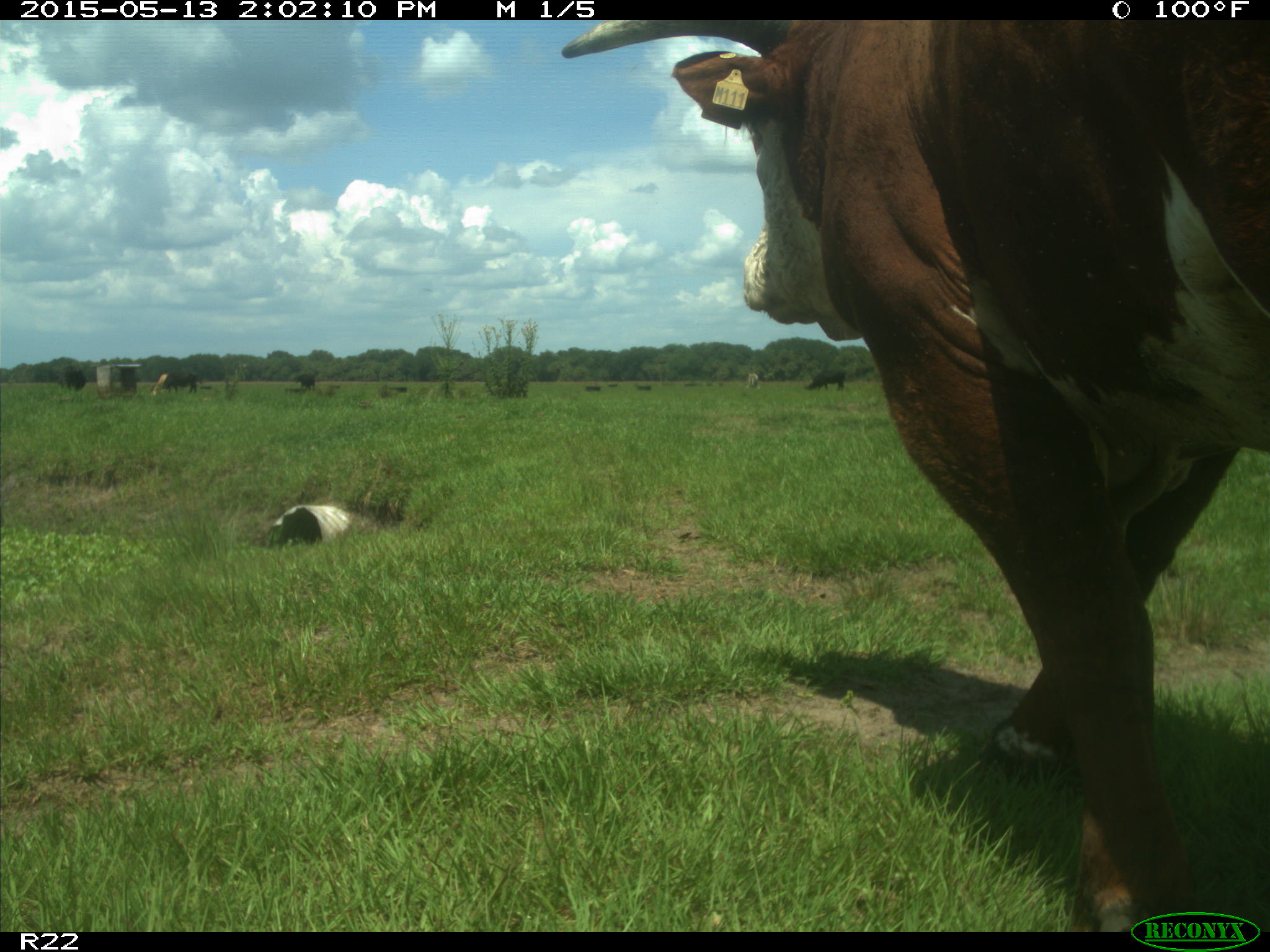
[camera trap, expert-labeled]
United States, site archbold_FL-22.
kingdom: Animalia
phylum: Chordata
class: Mammalia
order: Artiodactyla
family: Bovidae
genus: Bos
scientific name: Bos taurus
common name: domestic cow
Bos taurus (domestic cow).